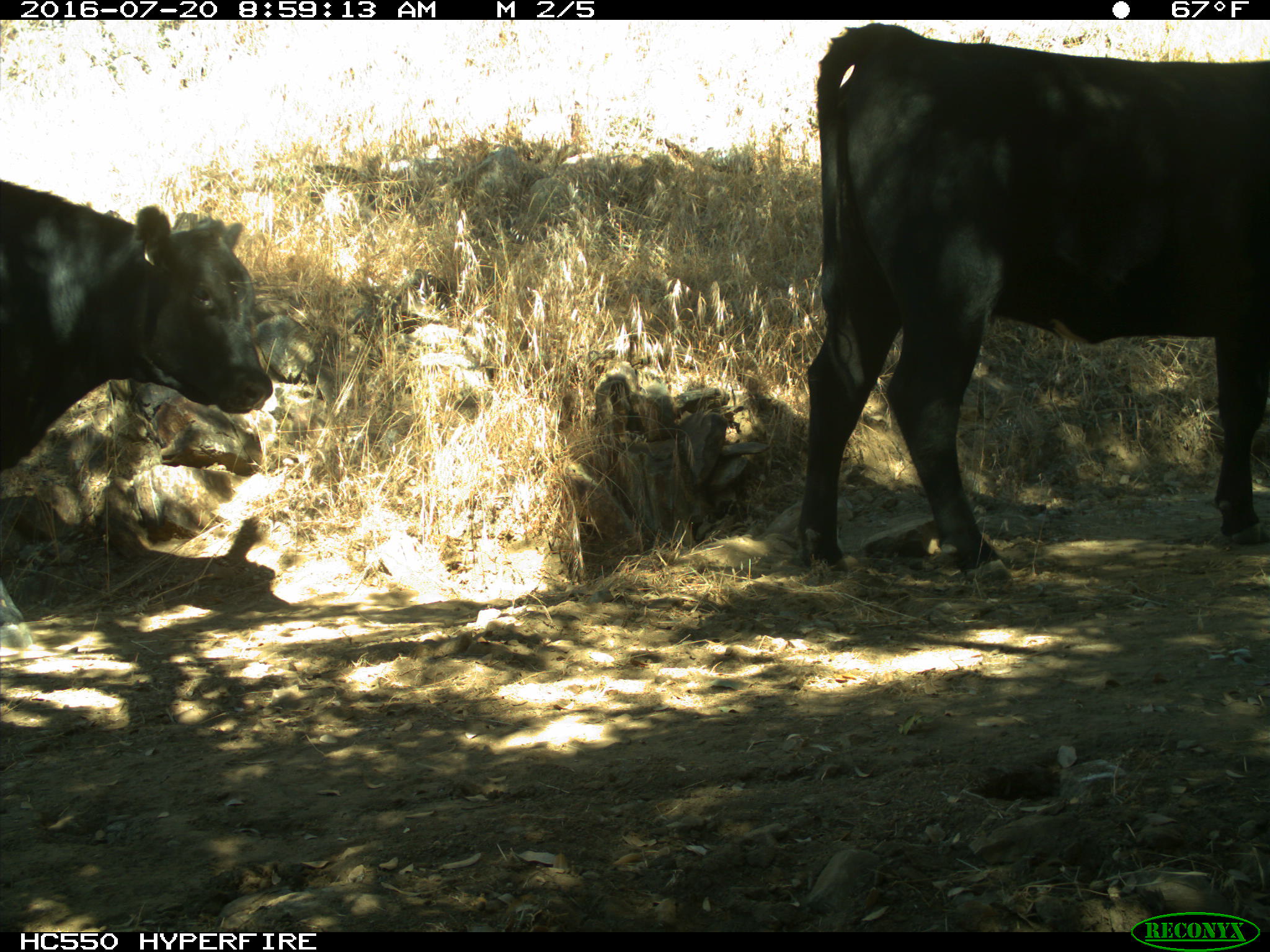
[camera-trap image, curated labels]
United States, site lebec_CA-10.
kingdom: Animalia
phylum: Chordata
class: Mammalia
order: Artiodactyla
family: Bovidae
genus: Bos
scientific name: Bos taurus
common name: domestic cow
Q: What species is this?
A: Bos taurus (domestic cow).